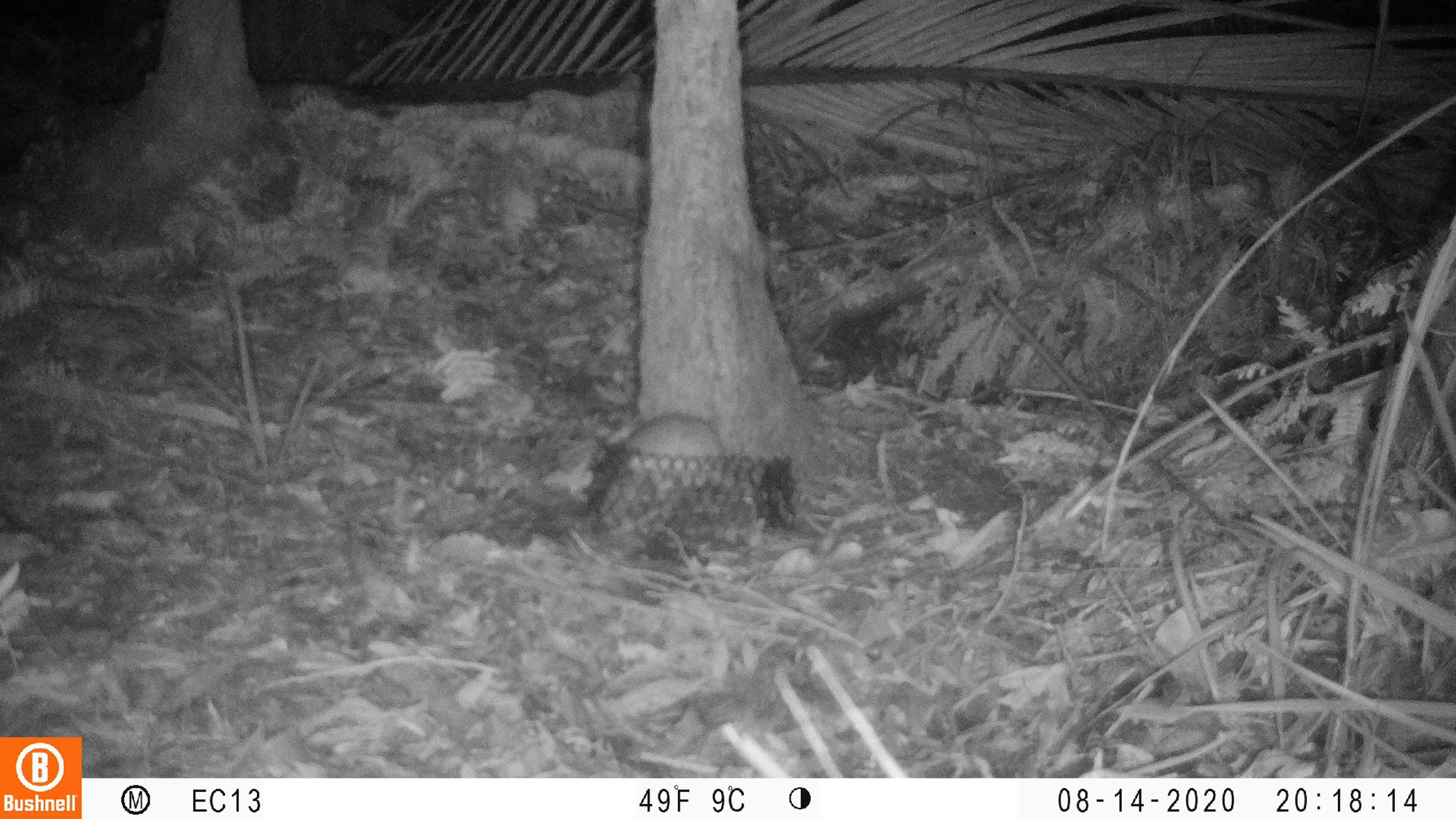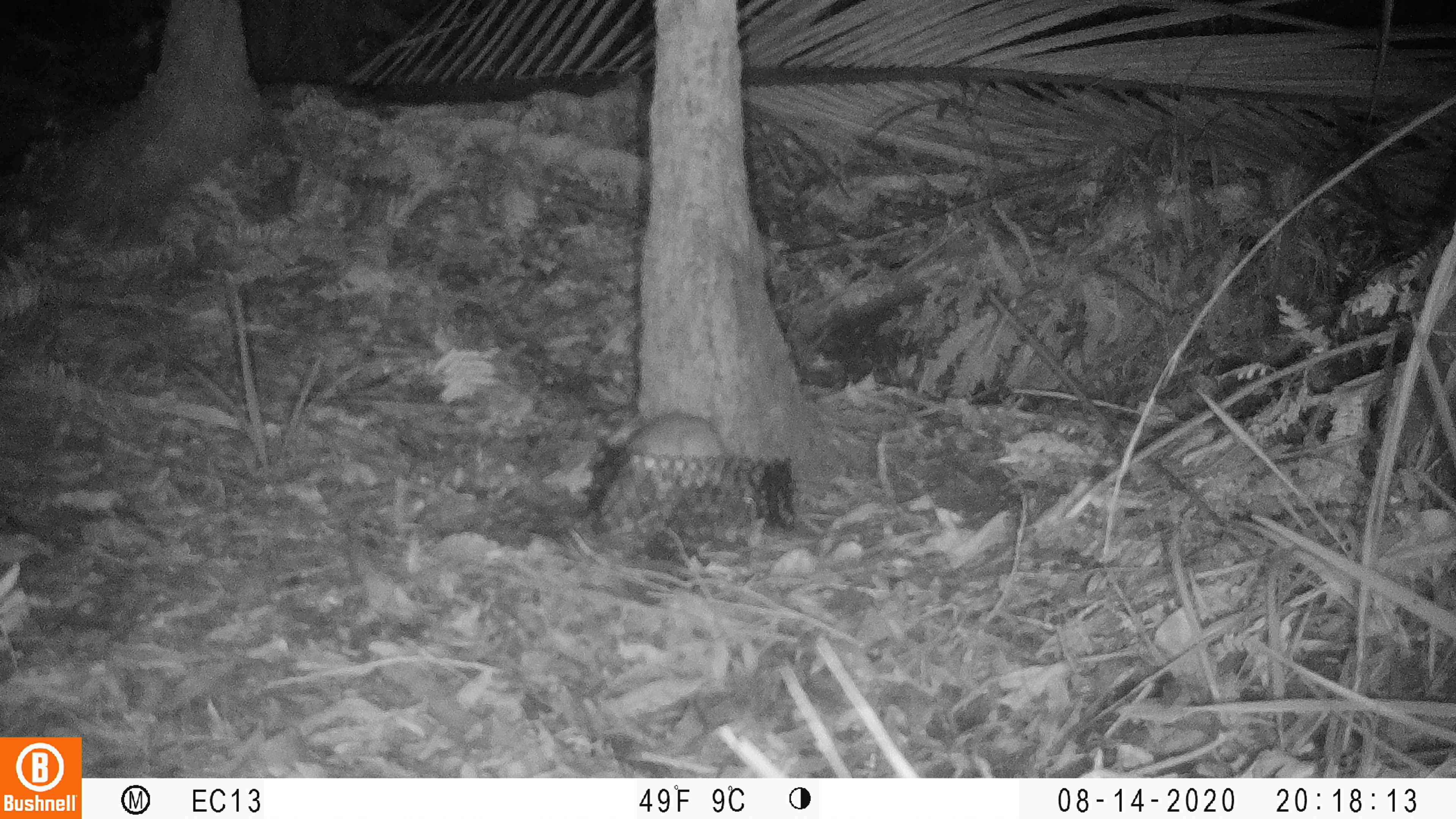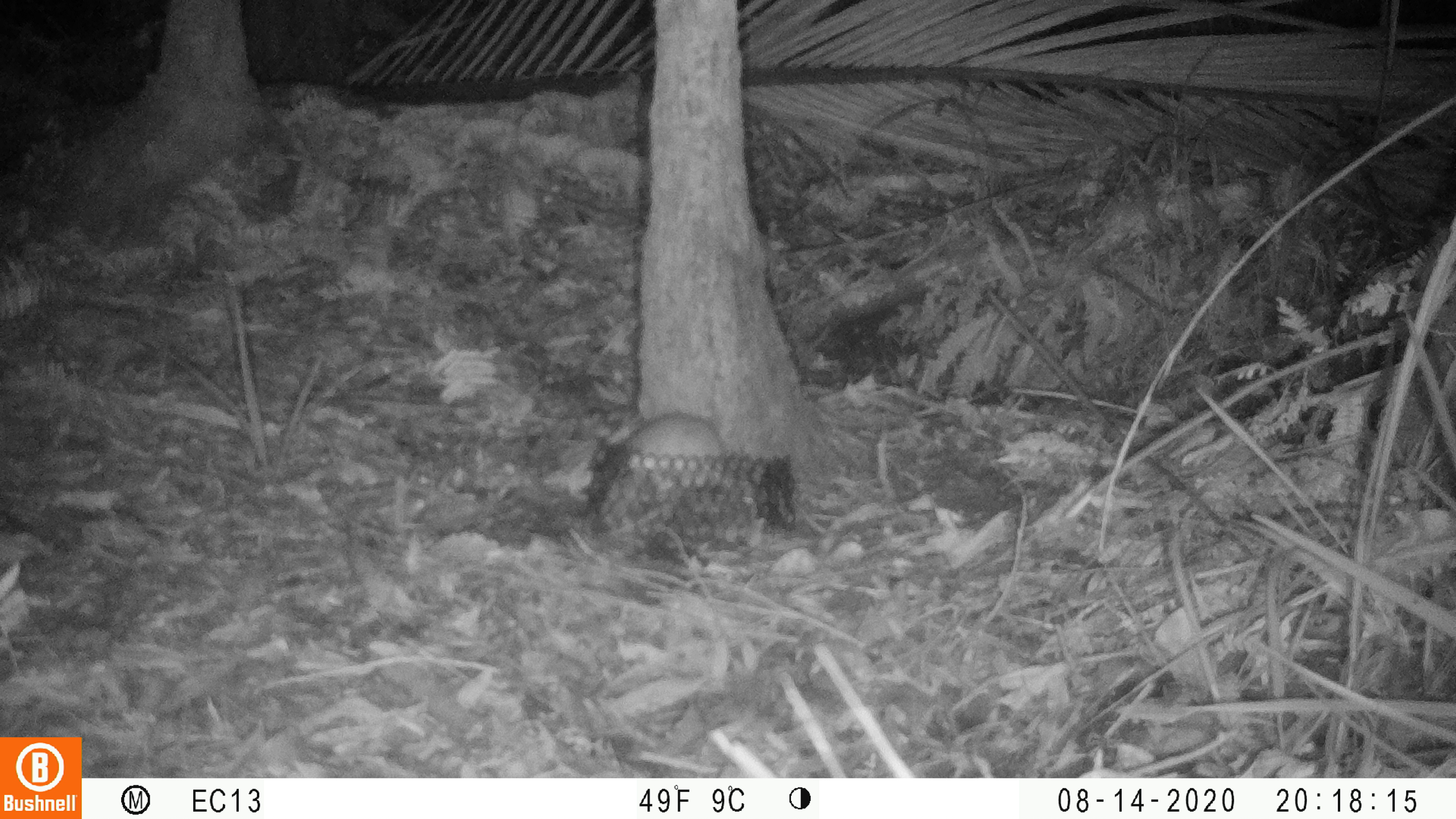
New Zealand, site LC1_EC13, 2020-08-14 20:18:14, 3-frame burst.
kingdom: Animalia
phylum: Chordata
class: Mammalia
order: Rodentia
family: Muridae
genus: Rattus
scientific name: Rattus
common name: rat